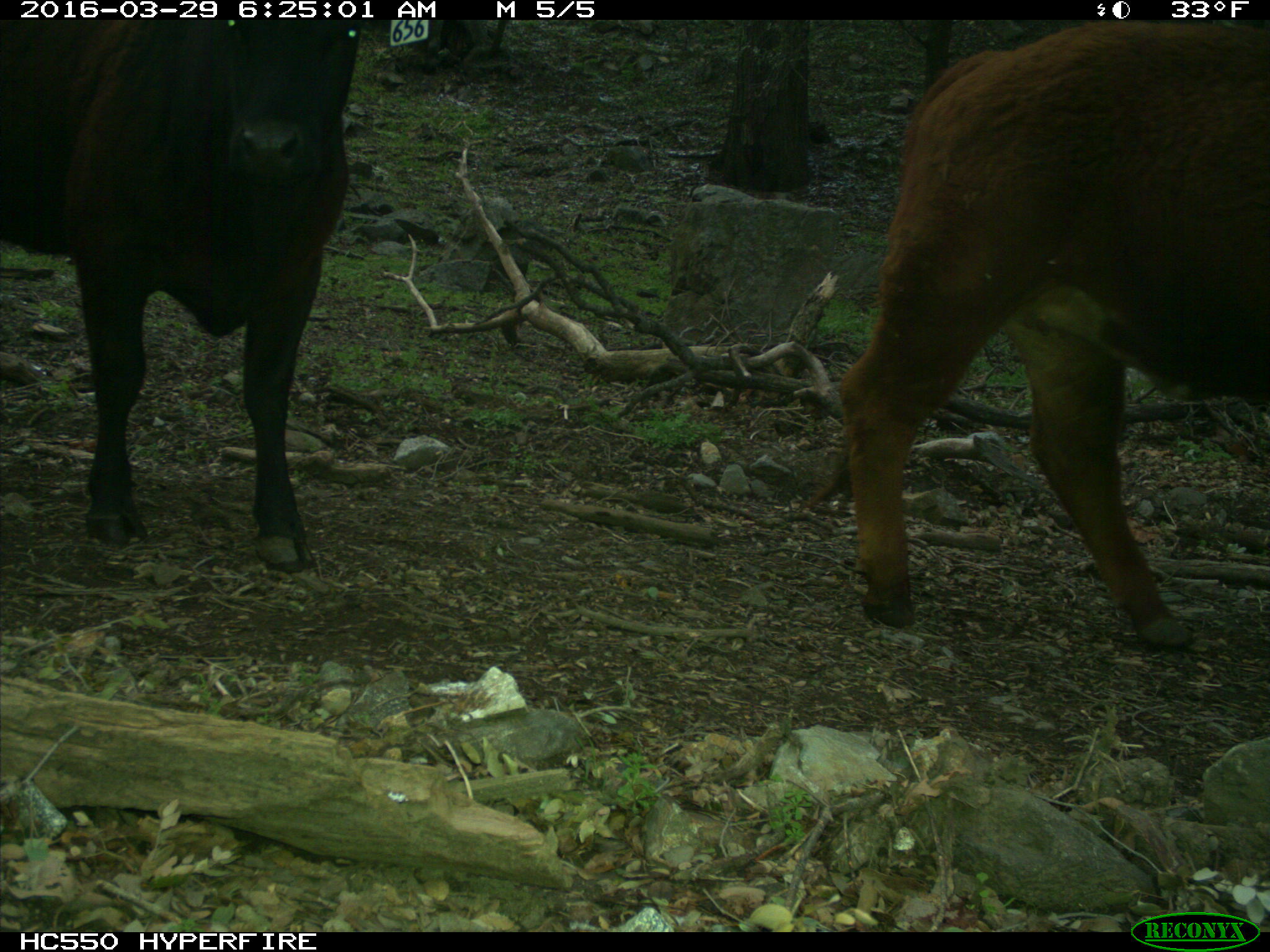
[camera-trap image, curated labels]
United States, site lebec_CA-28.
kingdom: Animalia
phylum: Chordata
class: Mammalia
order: Artiodactyla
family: Bovidae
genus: Bos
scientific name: Bos taurus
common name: domestic cow